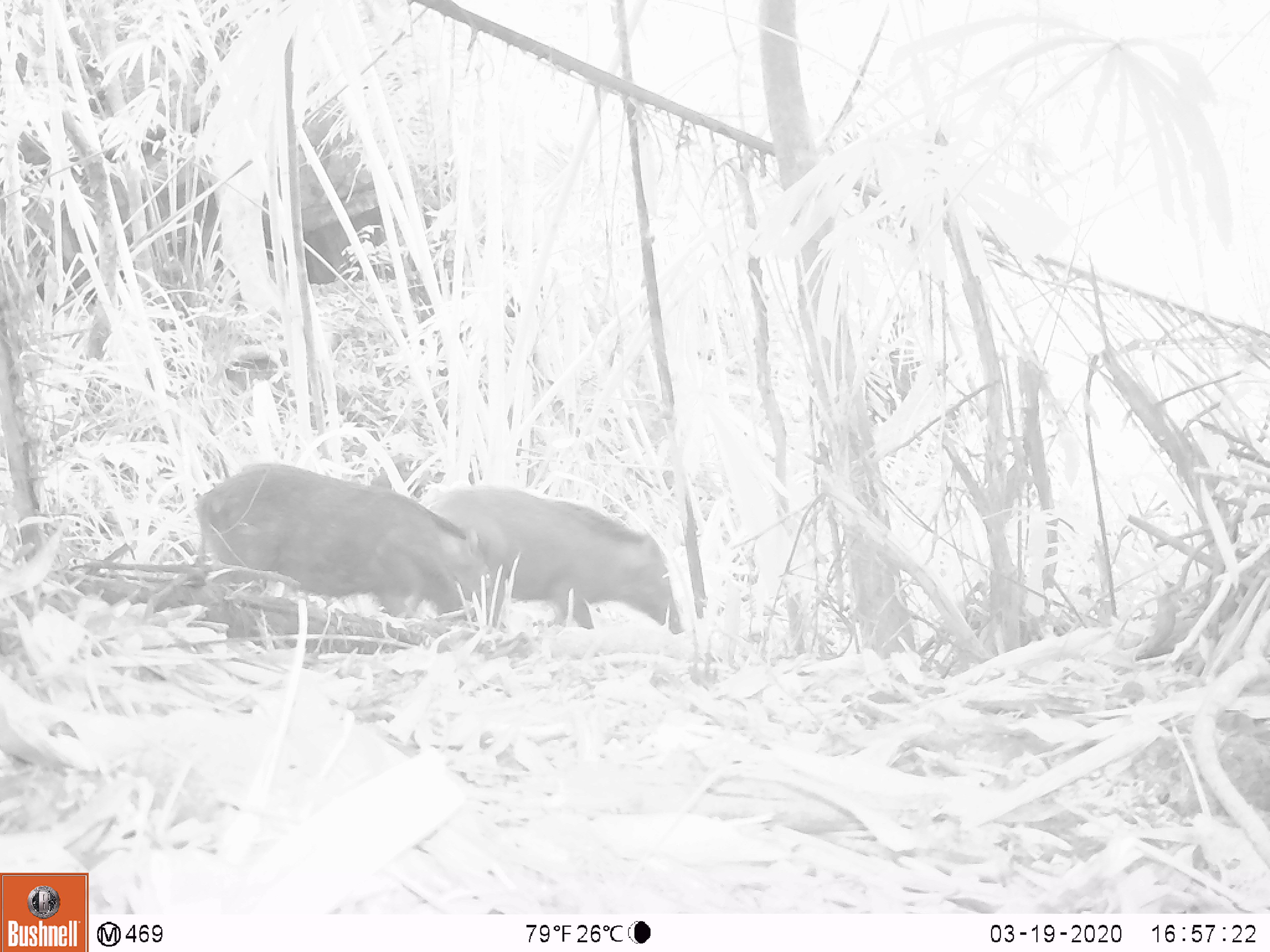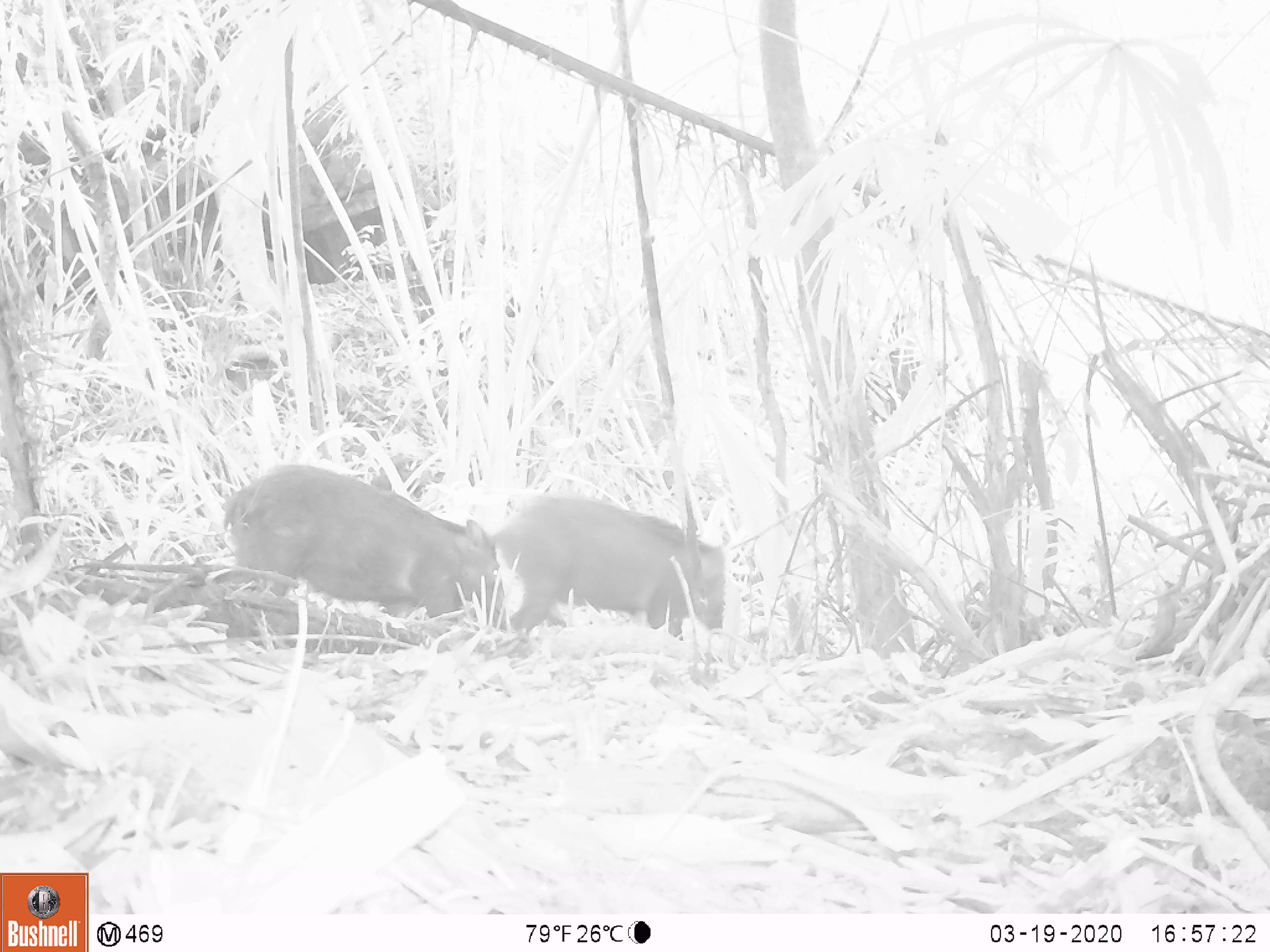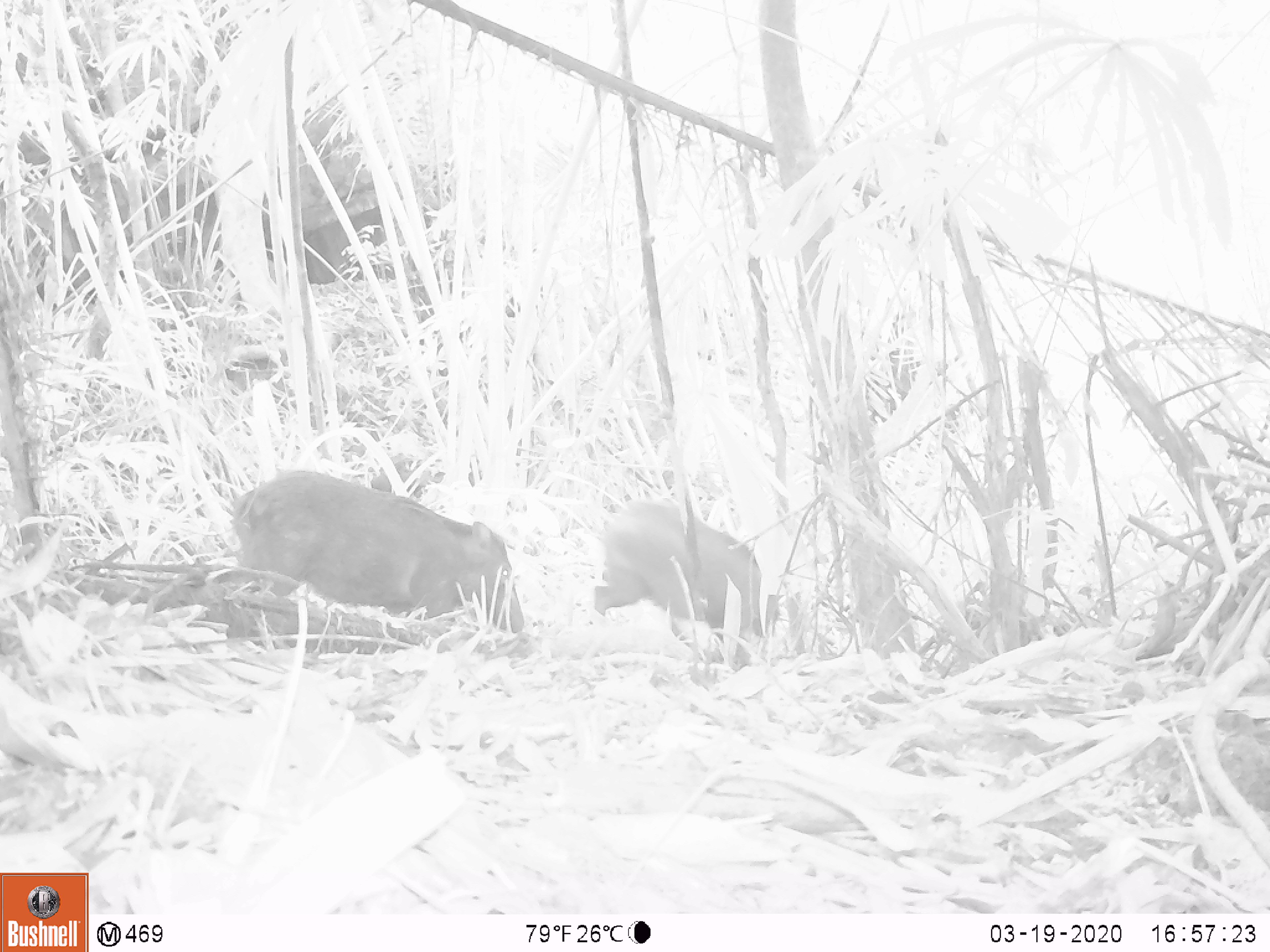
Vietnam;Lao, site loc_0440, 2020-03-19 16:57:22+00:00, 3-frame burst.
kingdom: Animalia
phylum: Chordata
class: Mammalia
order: Artiodactyla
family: Suidae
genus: Sus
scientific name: Sus scrofa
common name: eurasian wild pig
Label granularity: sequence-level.